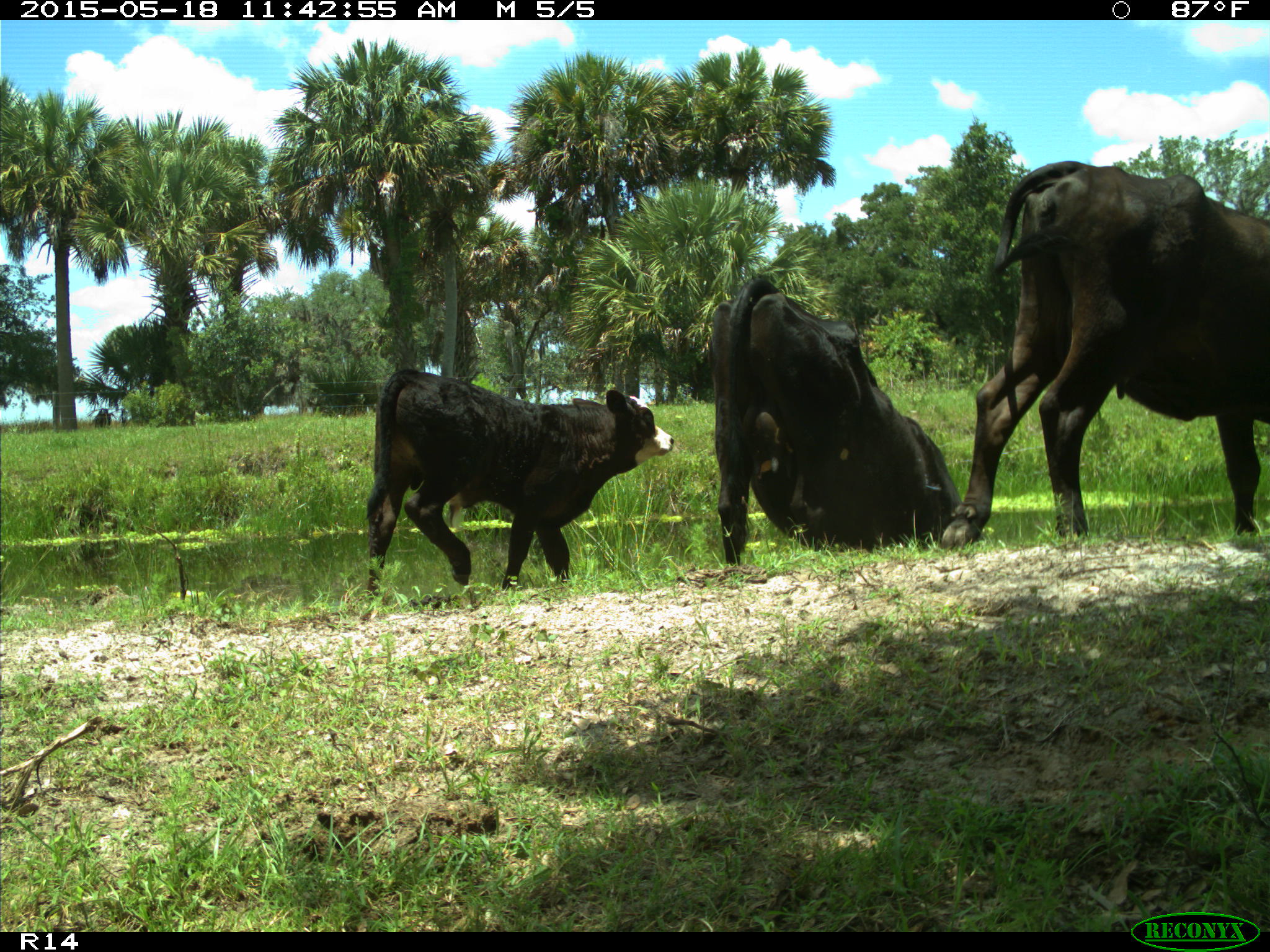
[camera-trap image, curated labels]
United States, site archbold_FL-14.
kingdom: Animalia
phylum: Chordata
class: Mammalia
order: Artiodactyla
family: Bovidae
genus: Bos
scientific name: Bos taurus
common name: domestic cow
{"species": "Bos taurus (domestic cow)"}